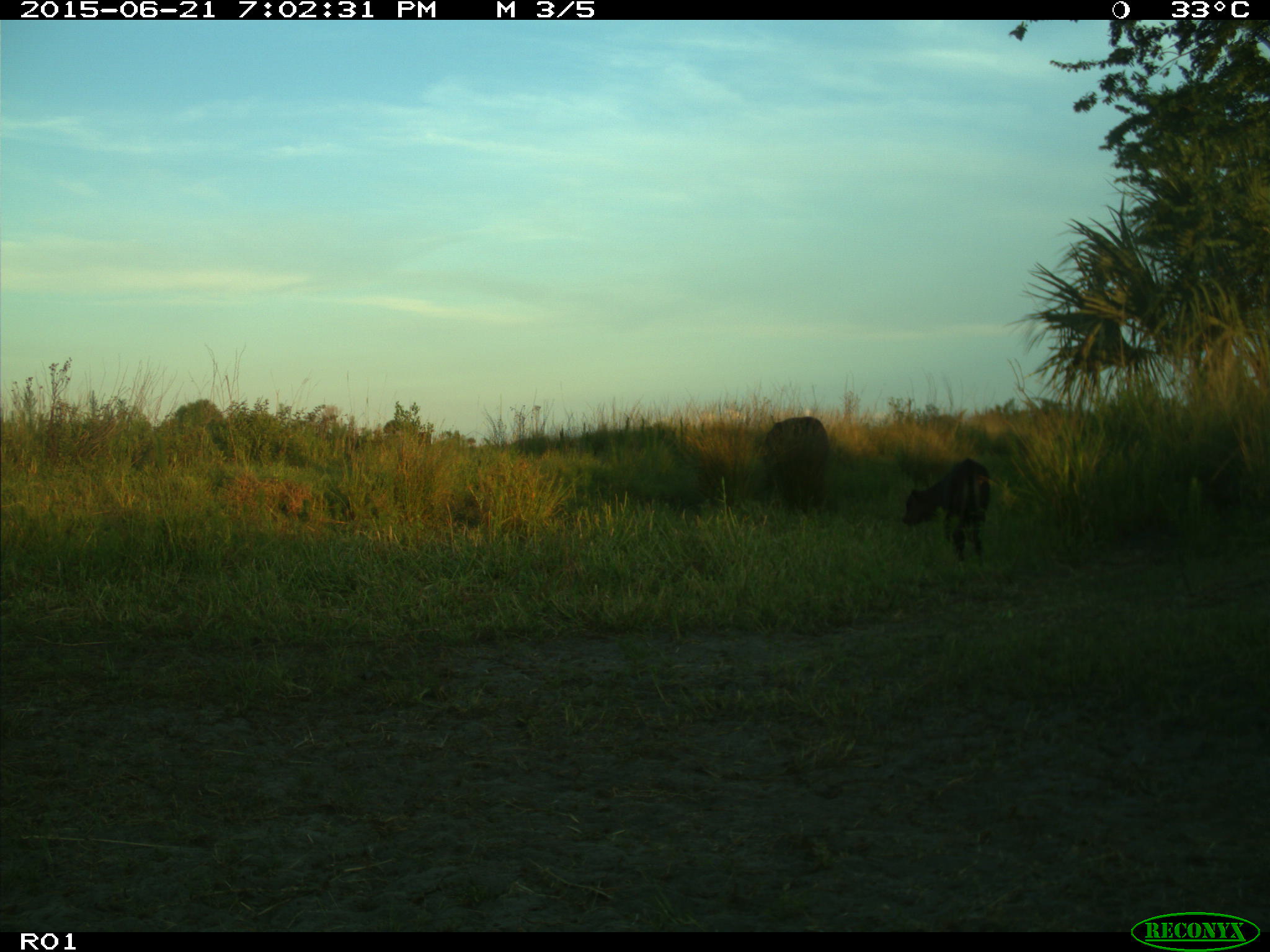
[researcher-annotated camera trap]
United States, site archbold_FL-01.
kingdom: Animalia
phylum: Chordata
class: Mammalia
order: Artiodactyla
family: Bovidae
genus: Bos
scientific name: Bos taurus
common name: domestic cow